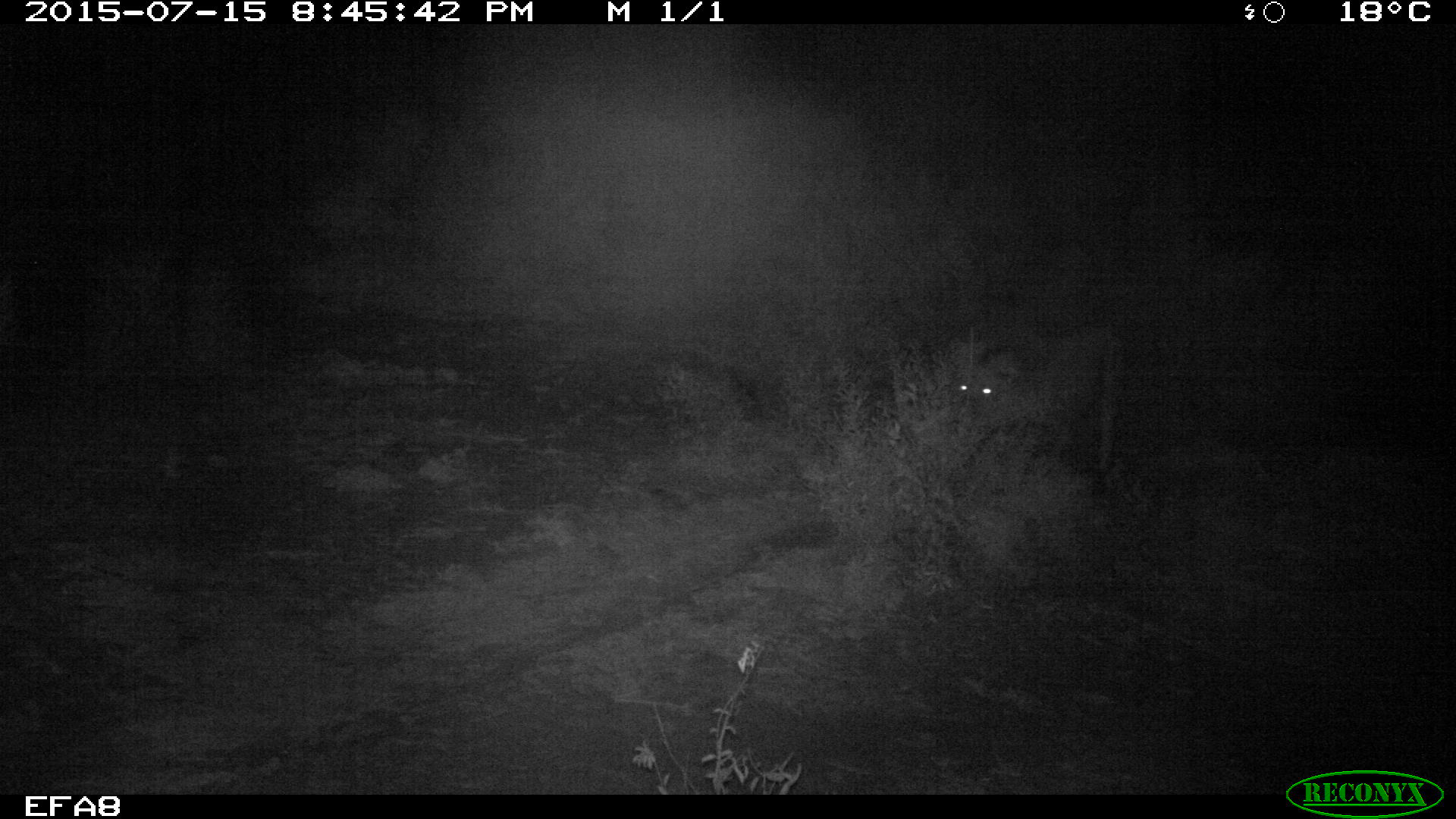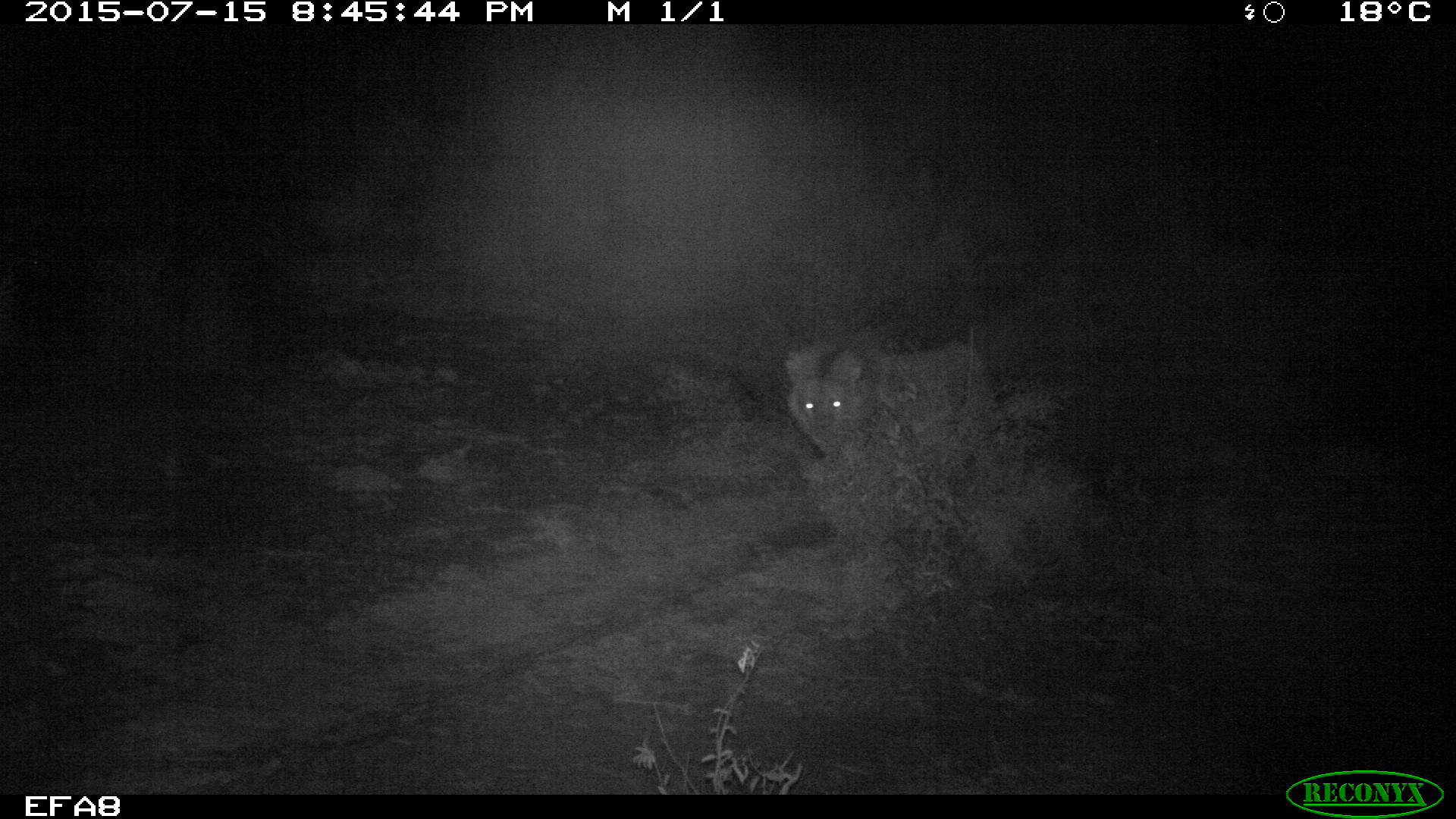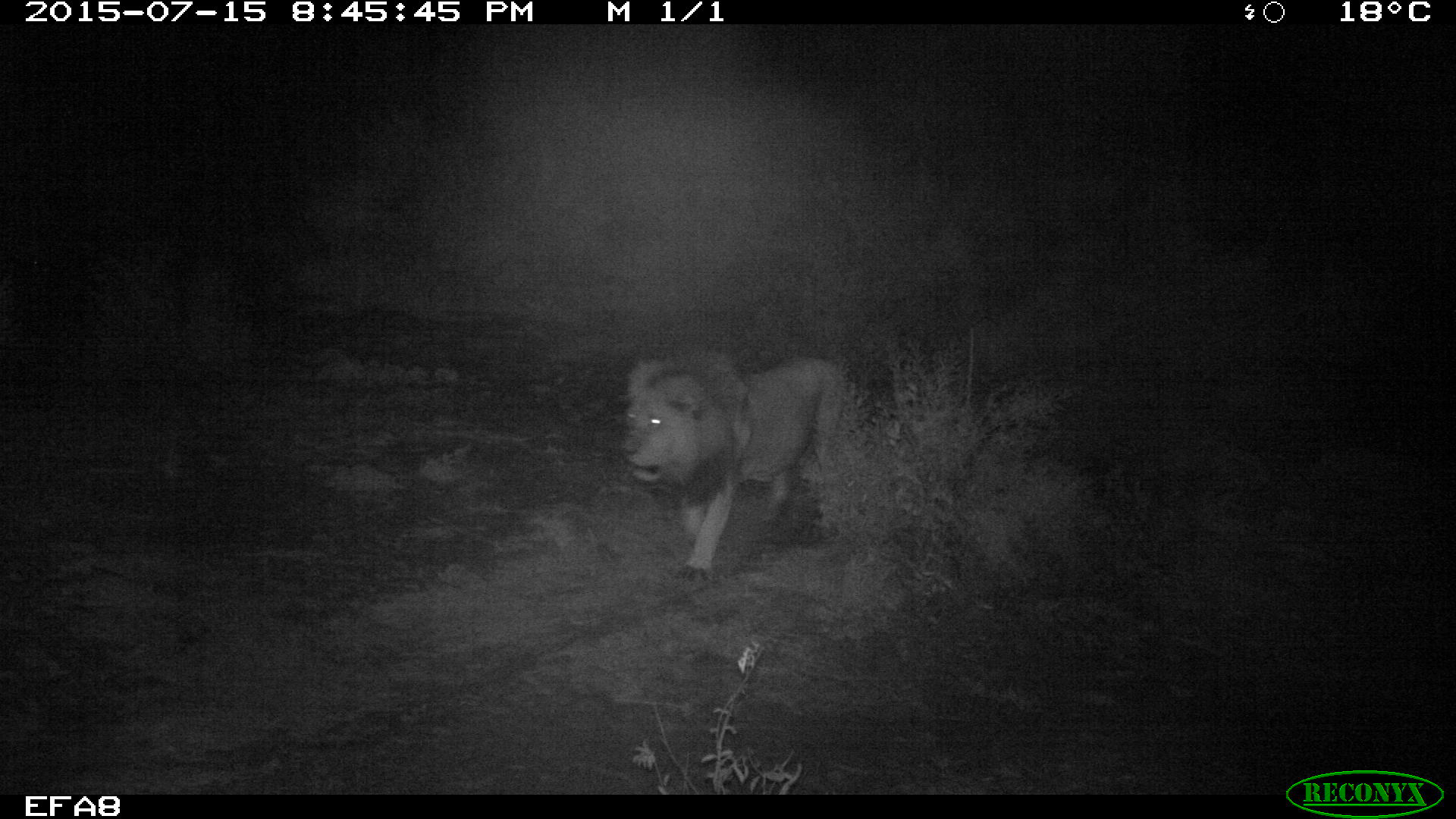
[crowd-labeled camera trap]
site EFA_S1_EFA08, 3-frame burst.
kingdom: Animalia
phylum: Chordata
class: Mammalia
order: Carnivora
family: Felidae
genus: Panthera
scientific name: Panthera leo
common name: lion male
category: lionmale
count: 1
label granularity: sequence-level